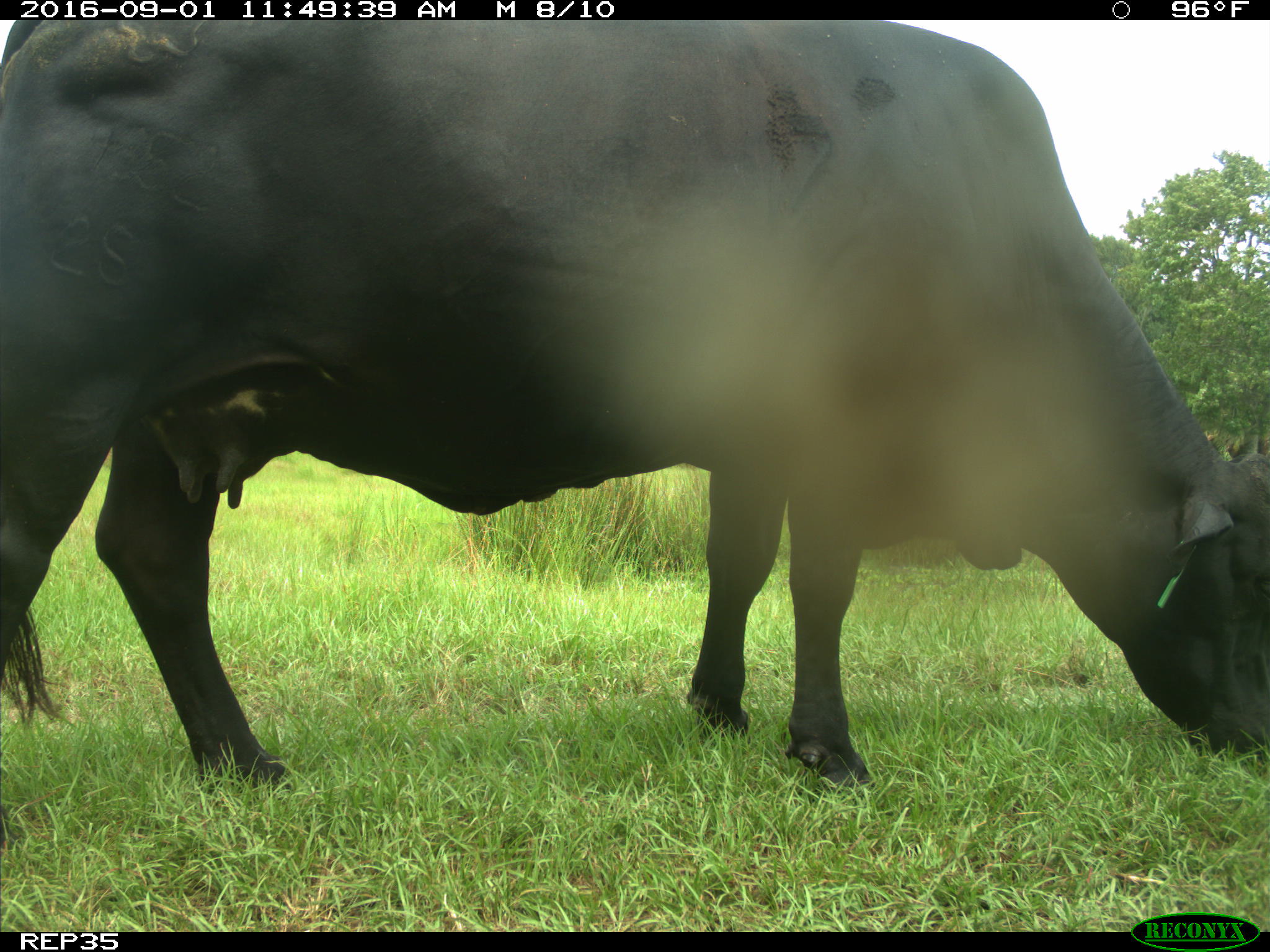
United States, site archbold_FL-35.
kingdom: Animalia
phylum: Chordata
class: Mammalia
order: Artiodactyla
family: Bovidae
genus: Bos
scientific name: Bos taurus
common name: domestic cow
Bos taurus (domestic cow).